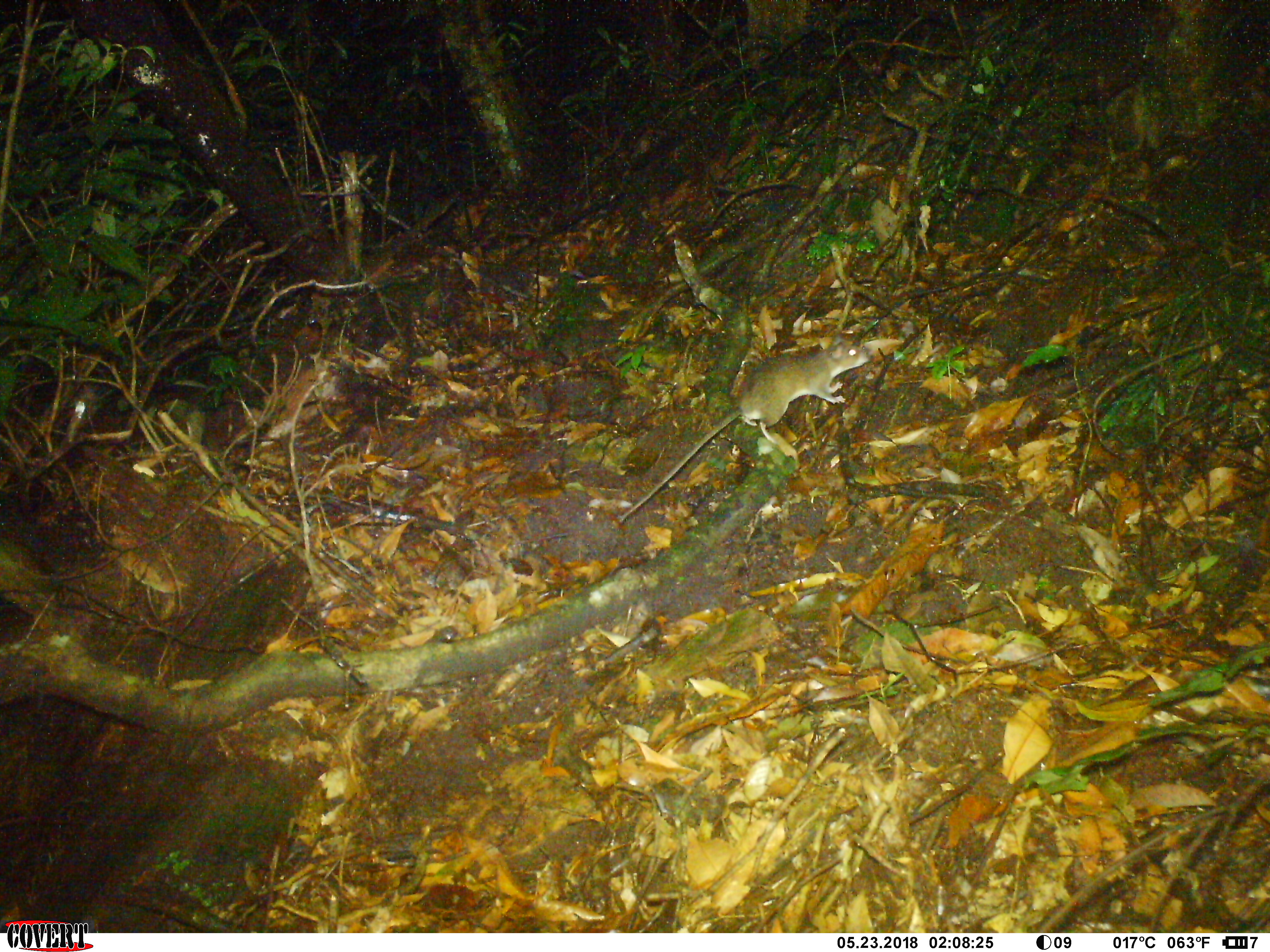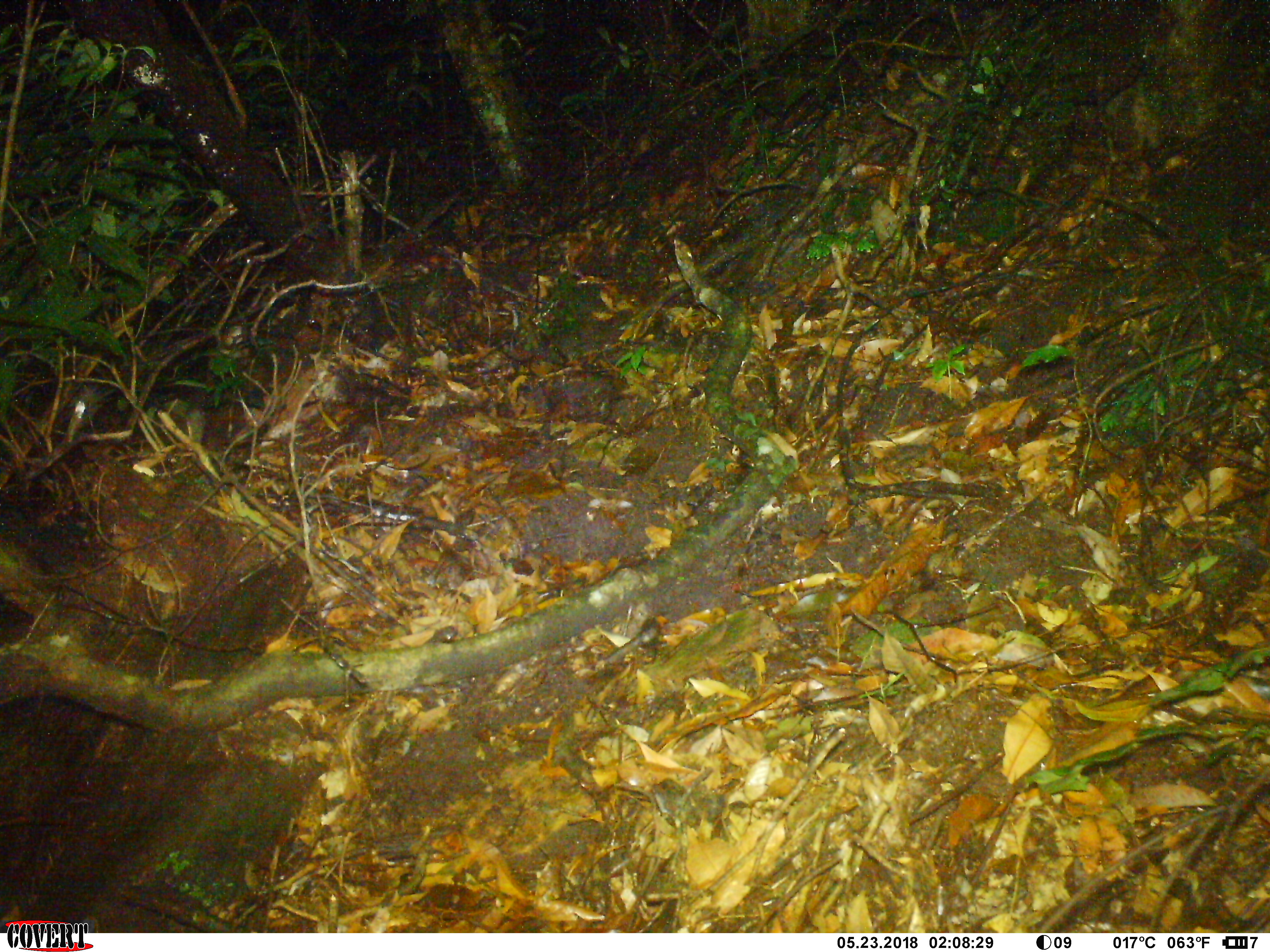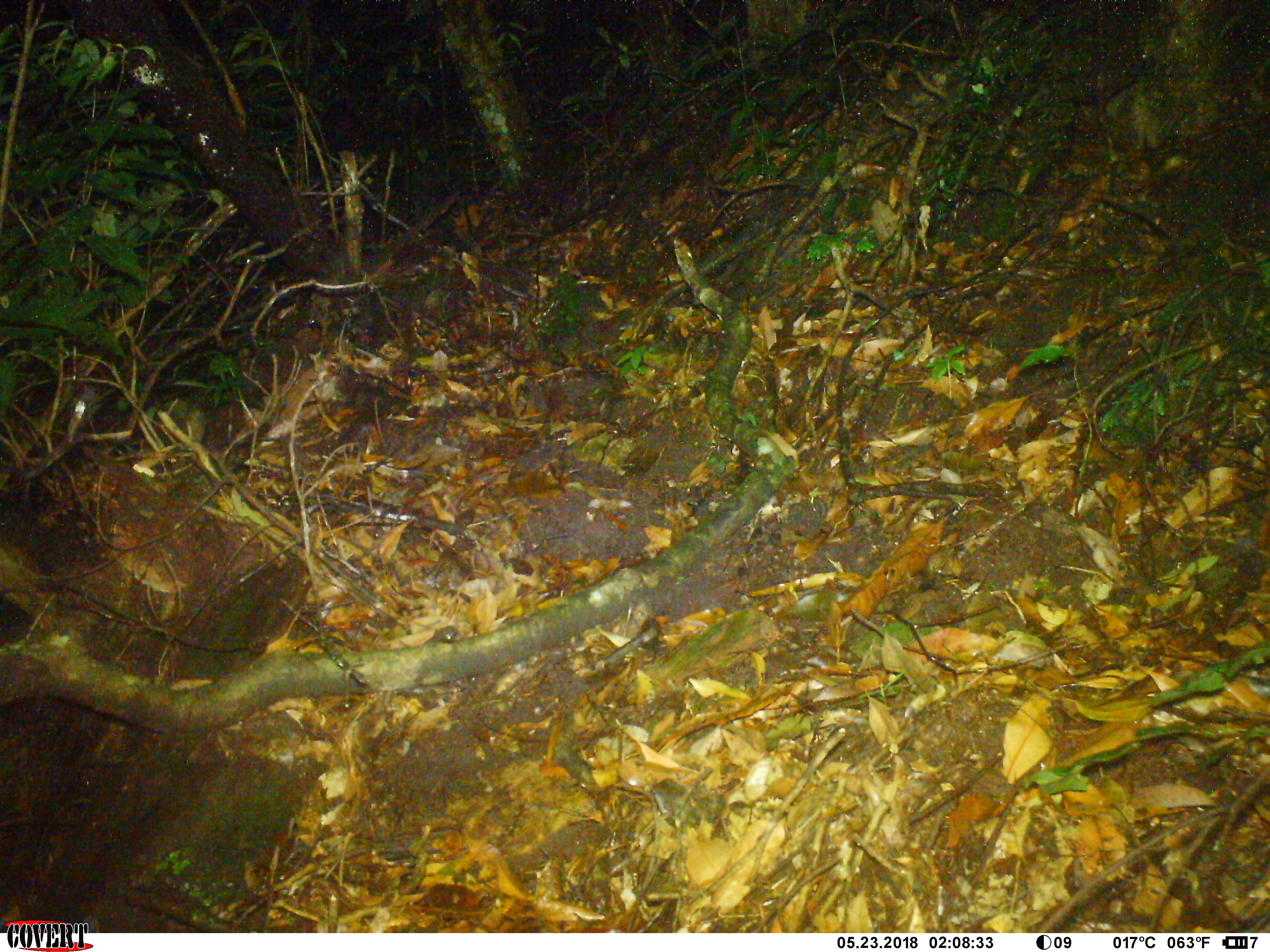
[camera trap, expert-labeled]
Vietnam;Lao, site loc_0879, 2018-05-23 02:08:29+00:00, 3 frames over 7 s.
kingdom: Animalia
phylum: Chordata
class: Mammalia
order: Rodentia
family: Muridae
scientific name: Muridae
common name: old-world mice and rats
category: unidentified murid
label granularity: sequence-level